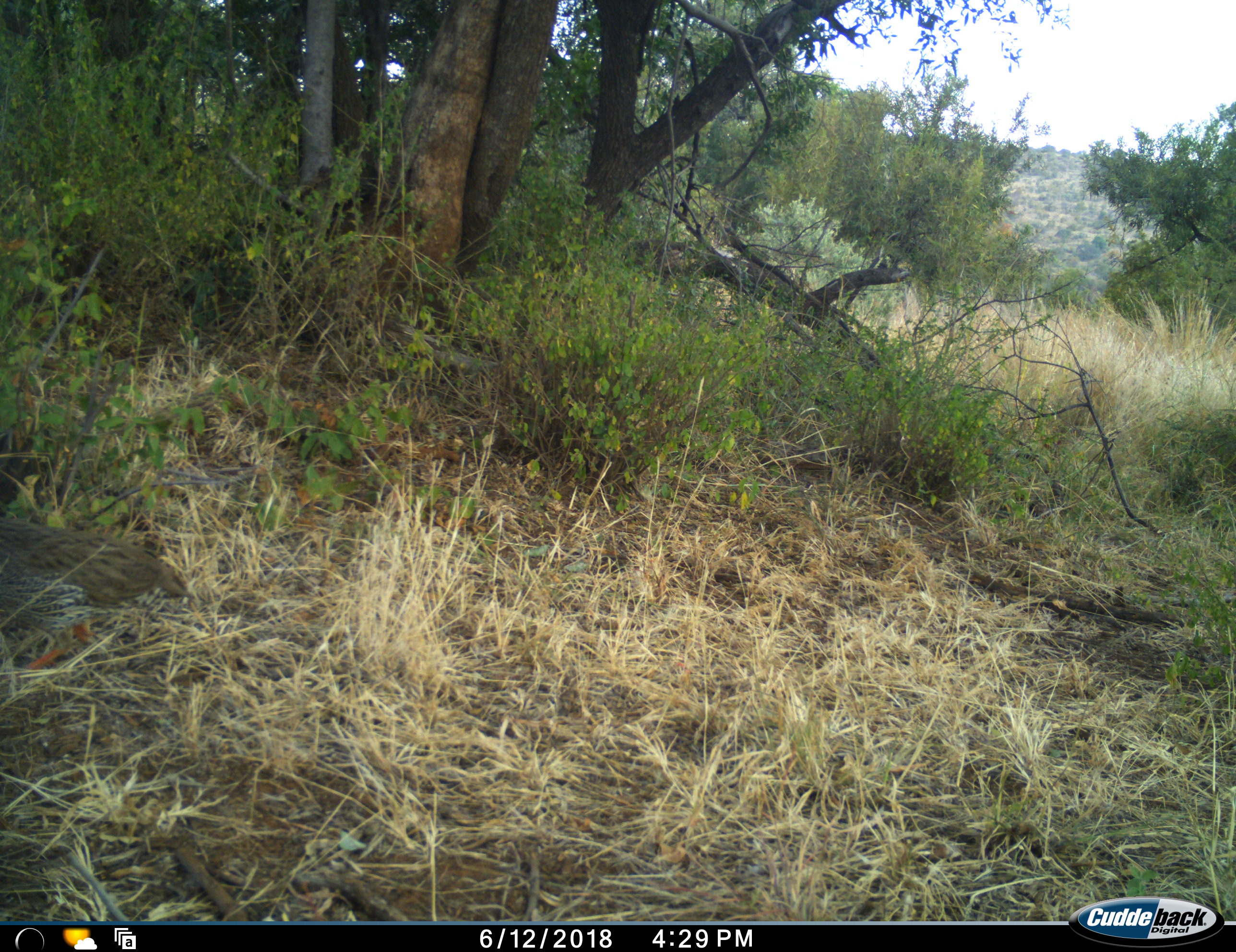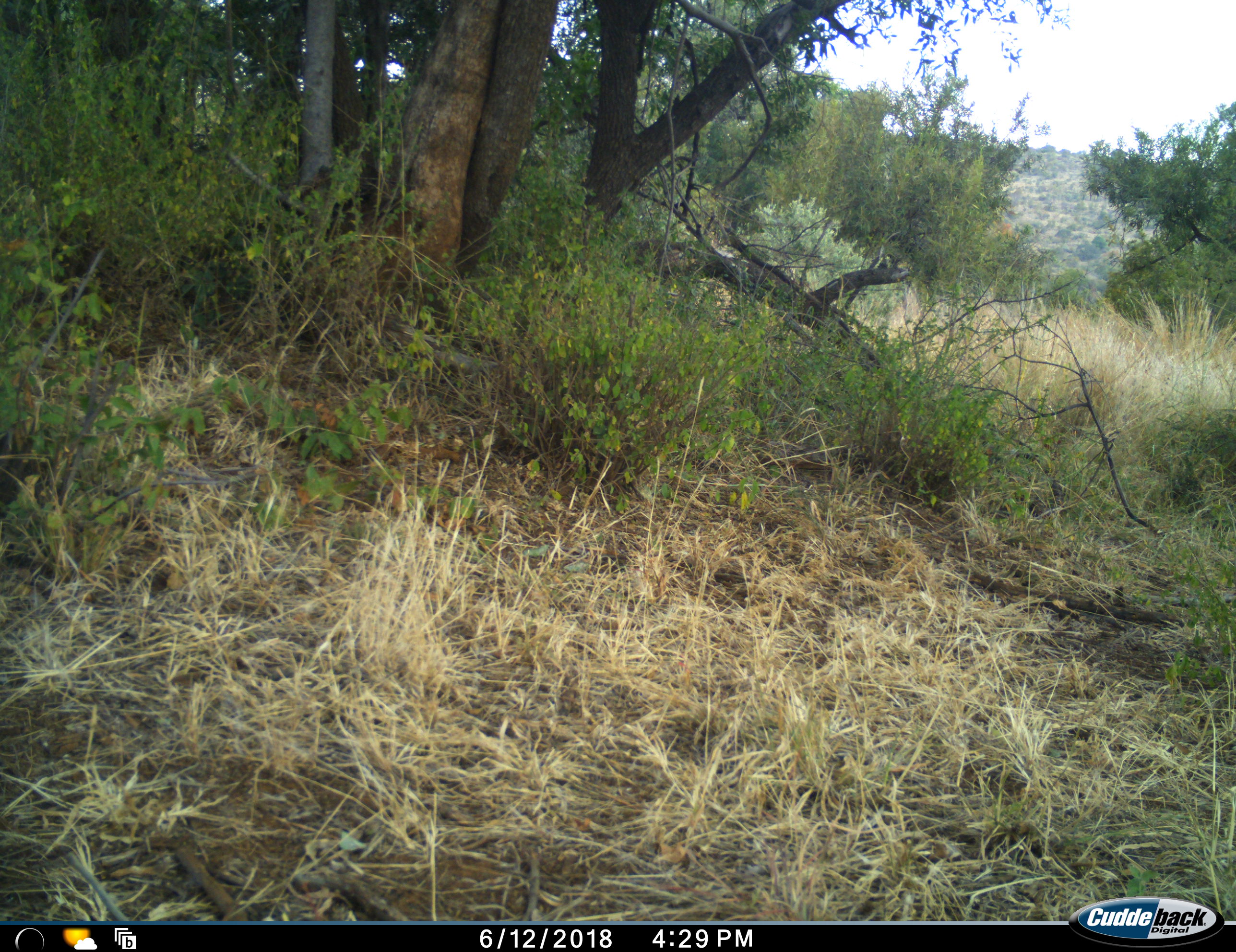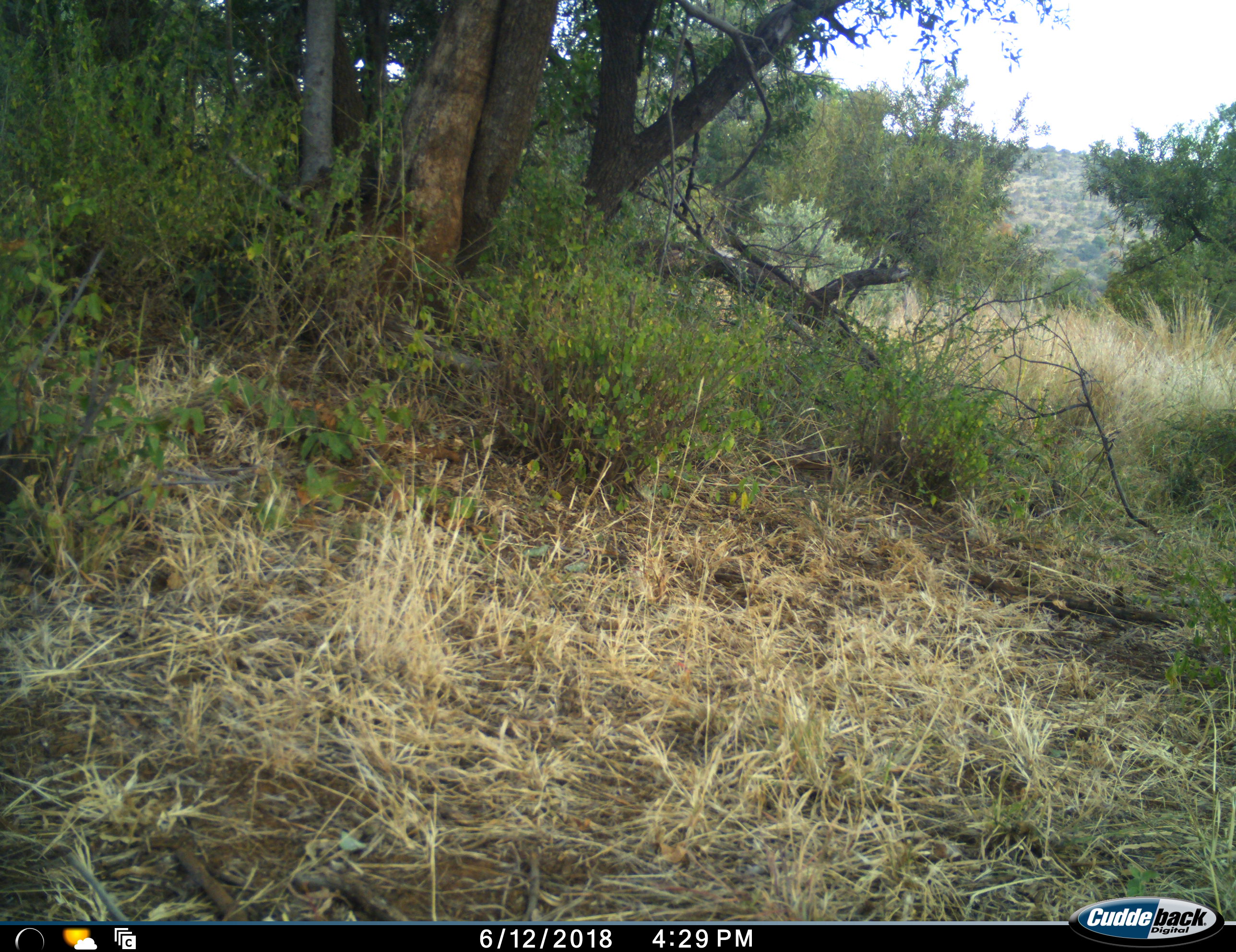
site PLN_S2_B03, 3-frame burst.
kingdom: Animalia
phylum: Chordata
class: Aves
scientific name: Aves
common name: bird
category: birdother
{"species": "birdother (bird) (Aves)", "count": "1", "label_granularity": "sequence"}